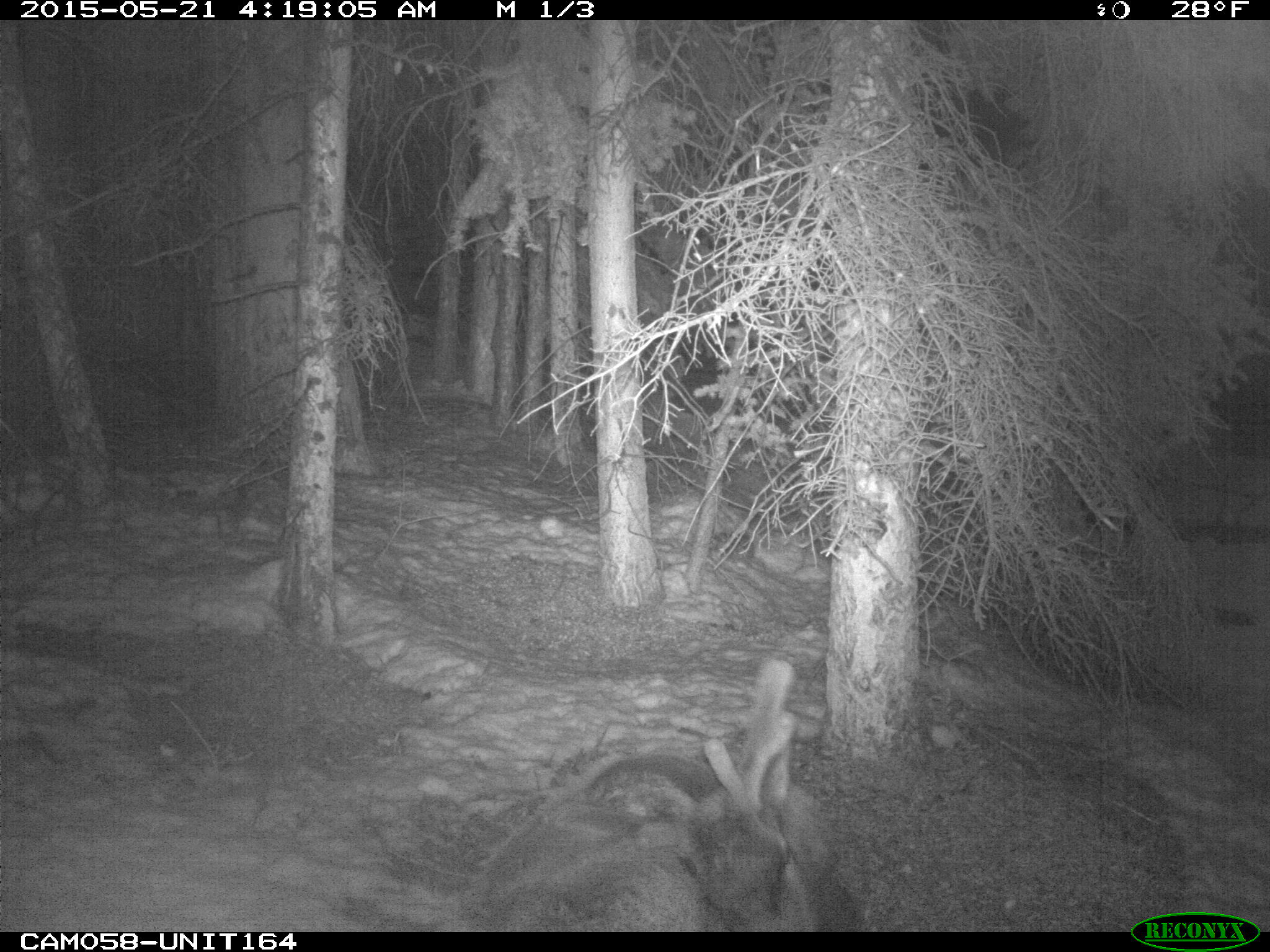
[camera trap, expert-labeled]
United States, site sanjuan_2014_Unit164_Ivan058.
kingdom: Animalia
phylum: Chordata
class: Mammalia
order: Artiodactyla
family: Cervidae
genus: Cervus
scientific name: Cervus elaphus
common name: red deer